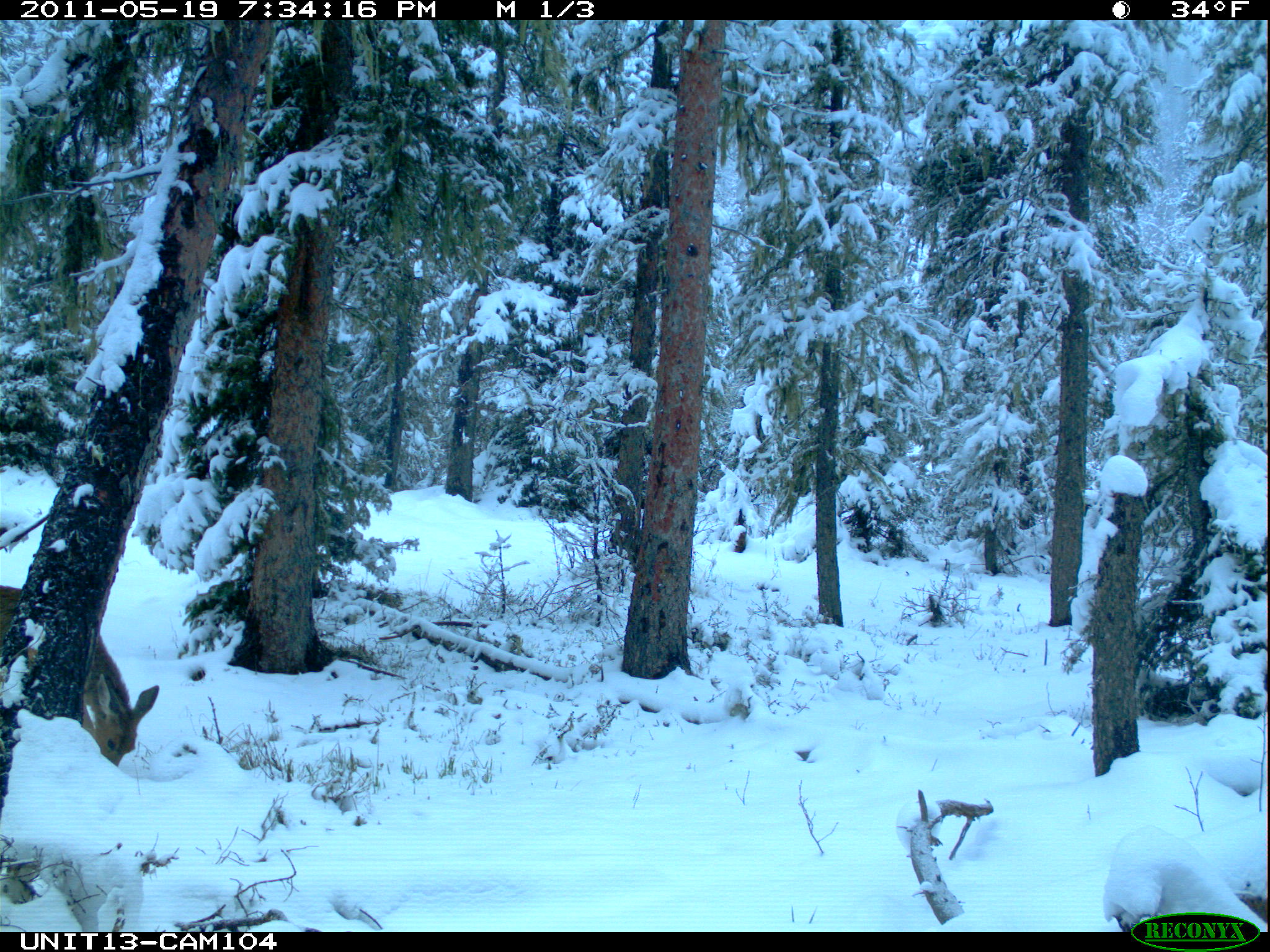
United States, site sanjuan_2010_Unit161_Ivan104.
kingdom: Animalia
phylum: Chordata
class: Mammalia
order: Artiodactyla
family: Cervidae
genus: Odocoileus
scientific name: Odocoileus hemionus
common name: mule deer